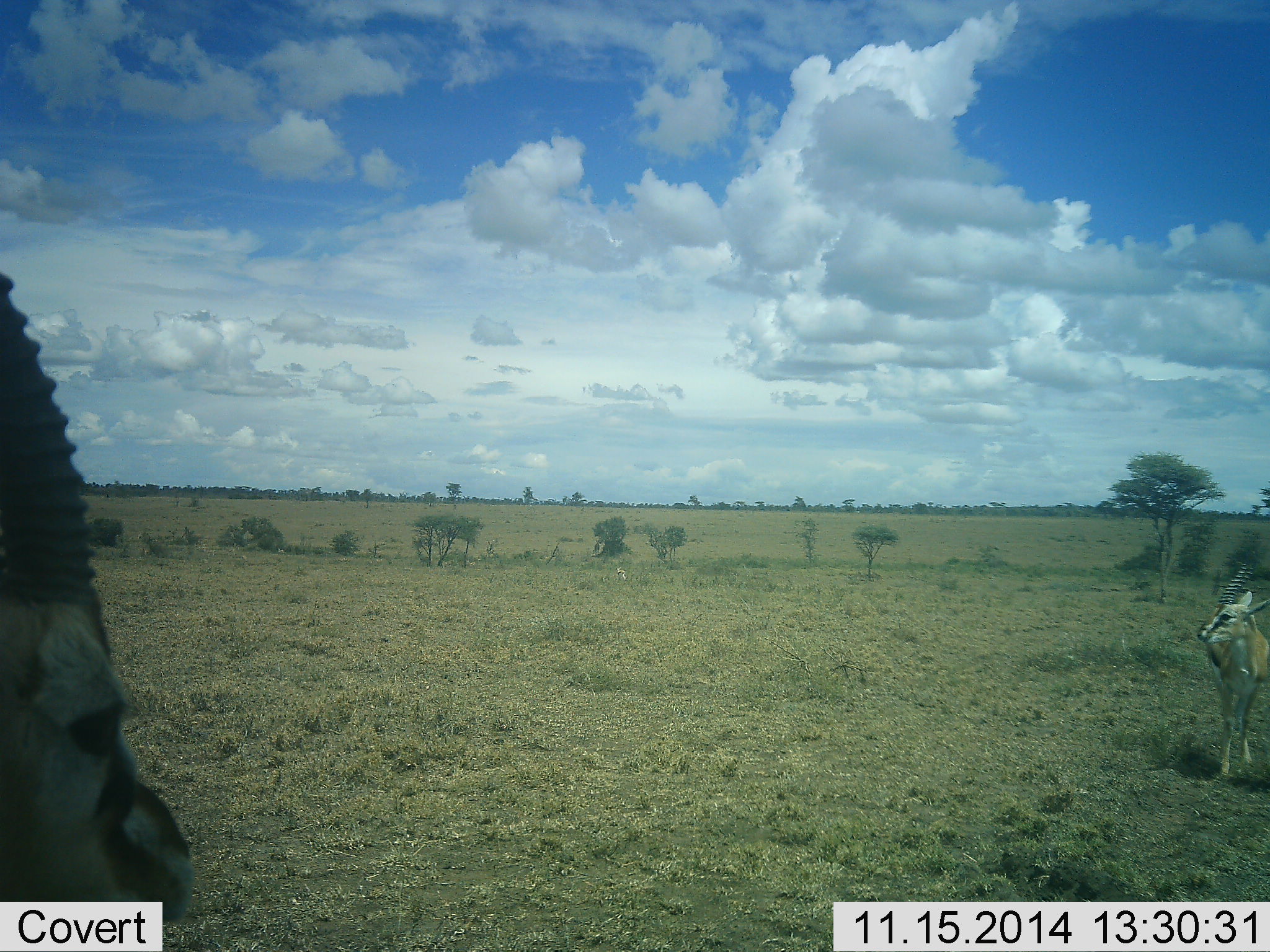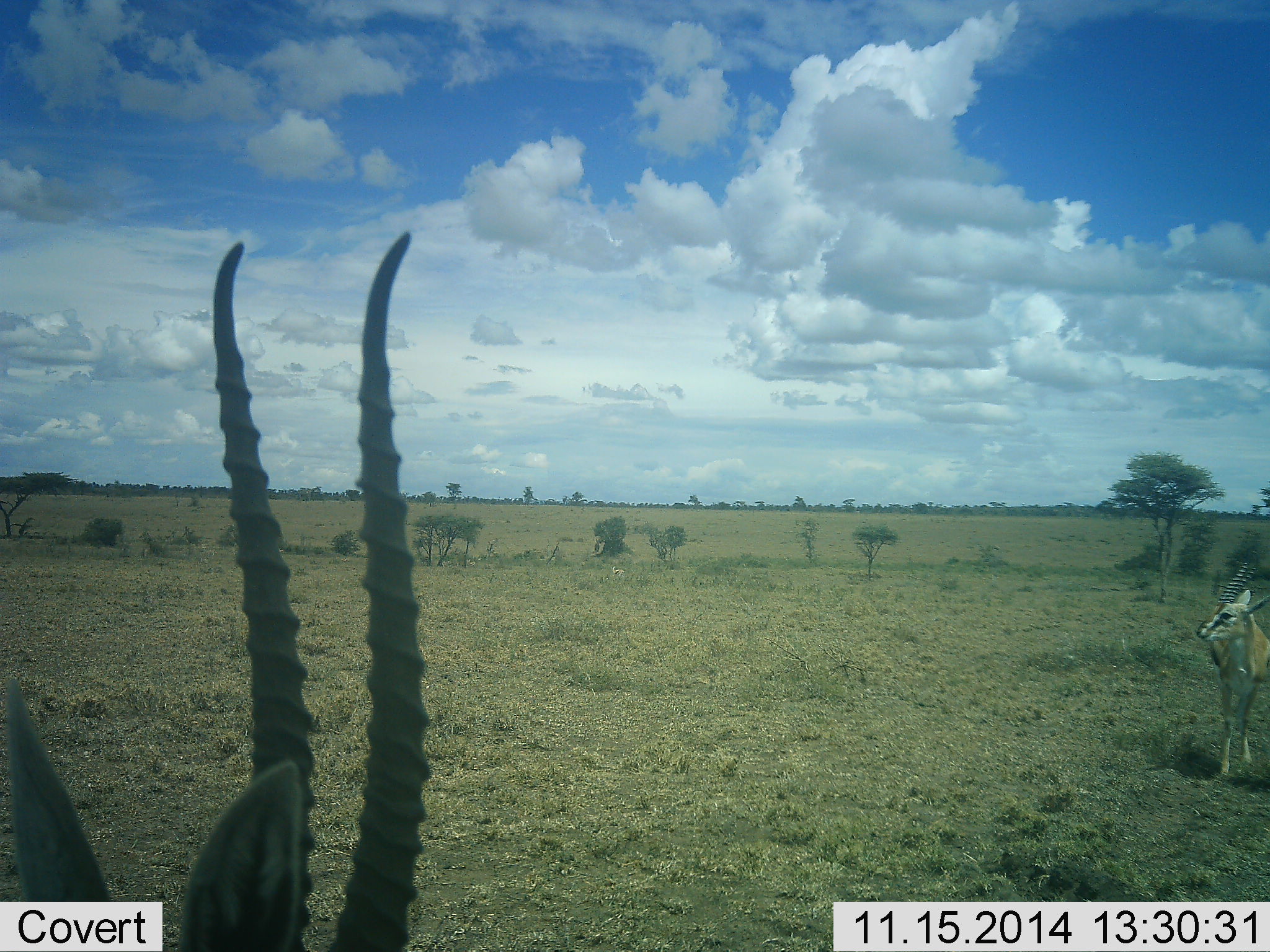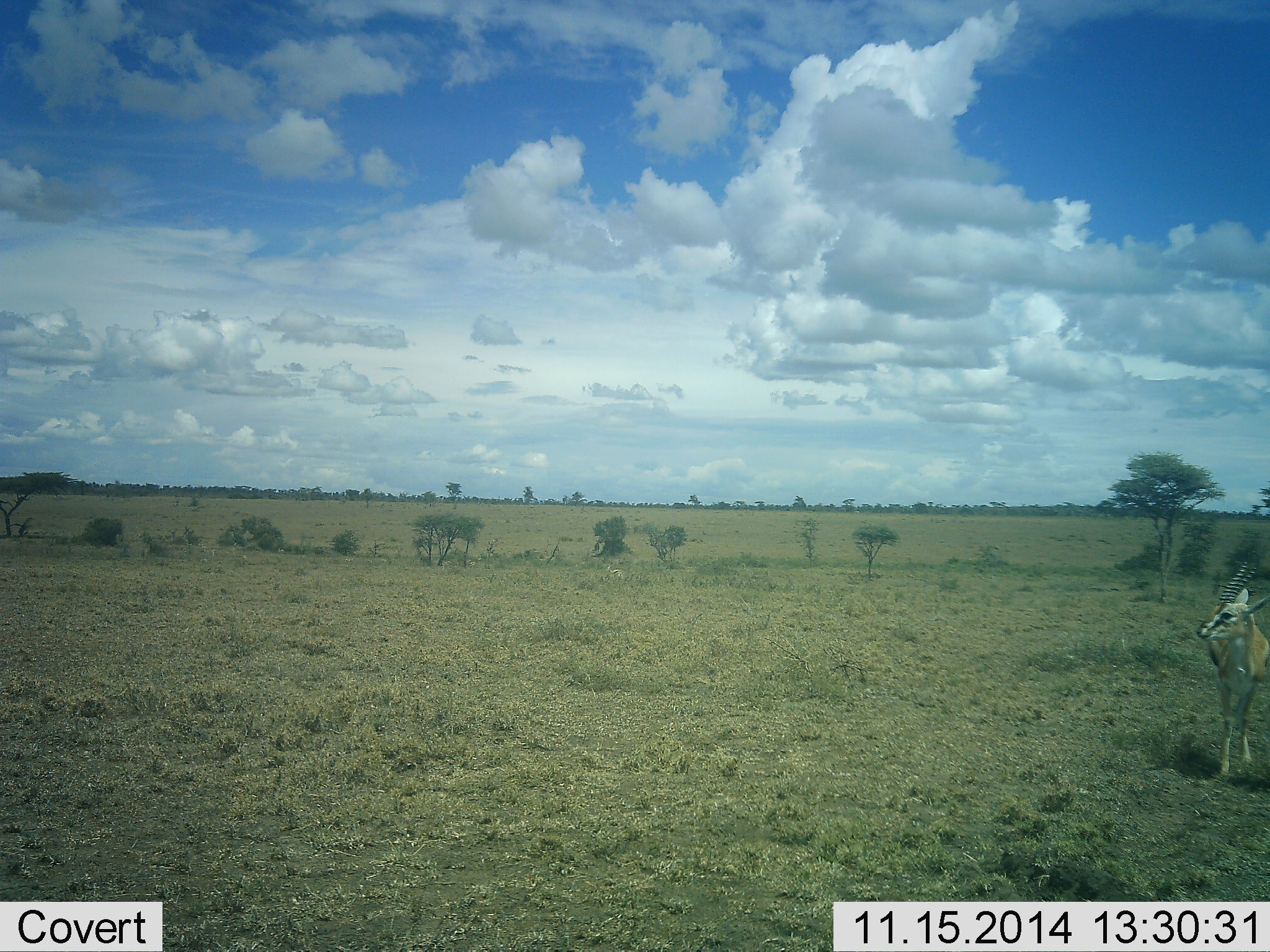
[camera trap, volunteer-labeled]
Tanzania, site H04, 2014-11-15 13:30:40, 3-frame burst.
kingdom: Animalia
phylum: Chordata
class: Mammalia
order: Artiodactyla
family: Bovidae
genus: Eudorcas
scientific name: Eudorcas thomsonii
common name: thomson's gazelle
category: gazellethomsons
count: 2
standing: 100%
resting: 0%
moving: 36%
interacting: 0%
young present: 0%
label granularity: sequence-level